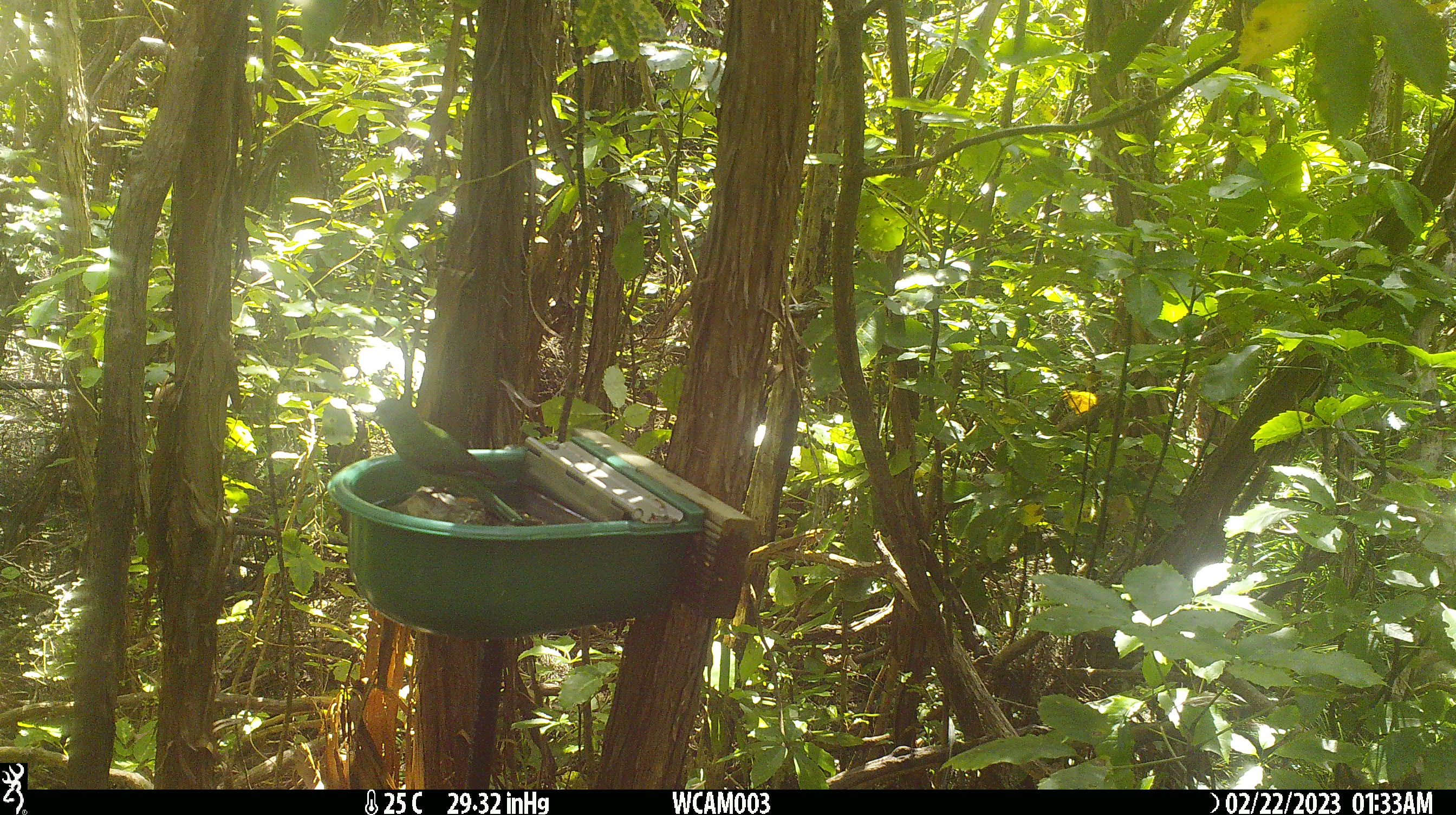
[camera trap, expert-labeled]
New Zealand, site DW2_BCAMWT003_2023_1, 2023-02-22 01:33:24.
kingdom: Animalia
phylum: Chordata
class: Aves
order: Psittaciformes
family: Psittaculidae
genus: Cyanoramphus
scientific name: Cyanoramphus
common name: parakeet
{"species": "parakeet (Cyanoramphus)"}